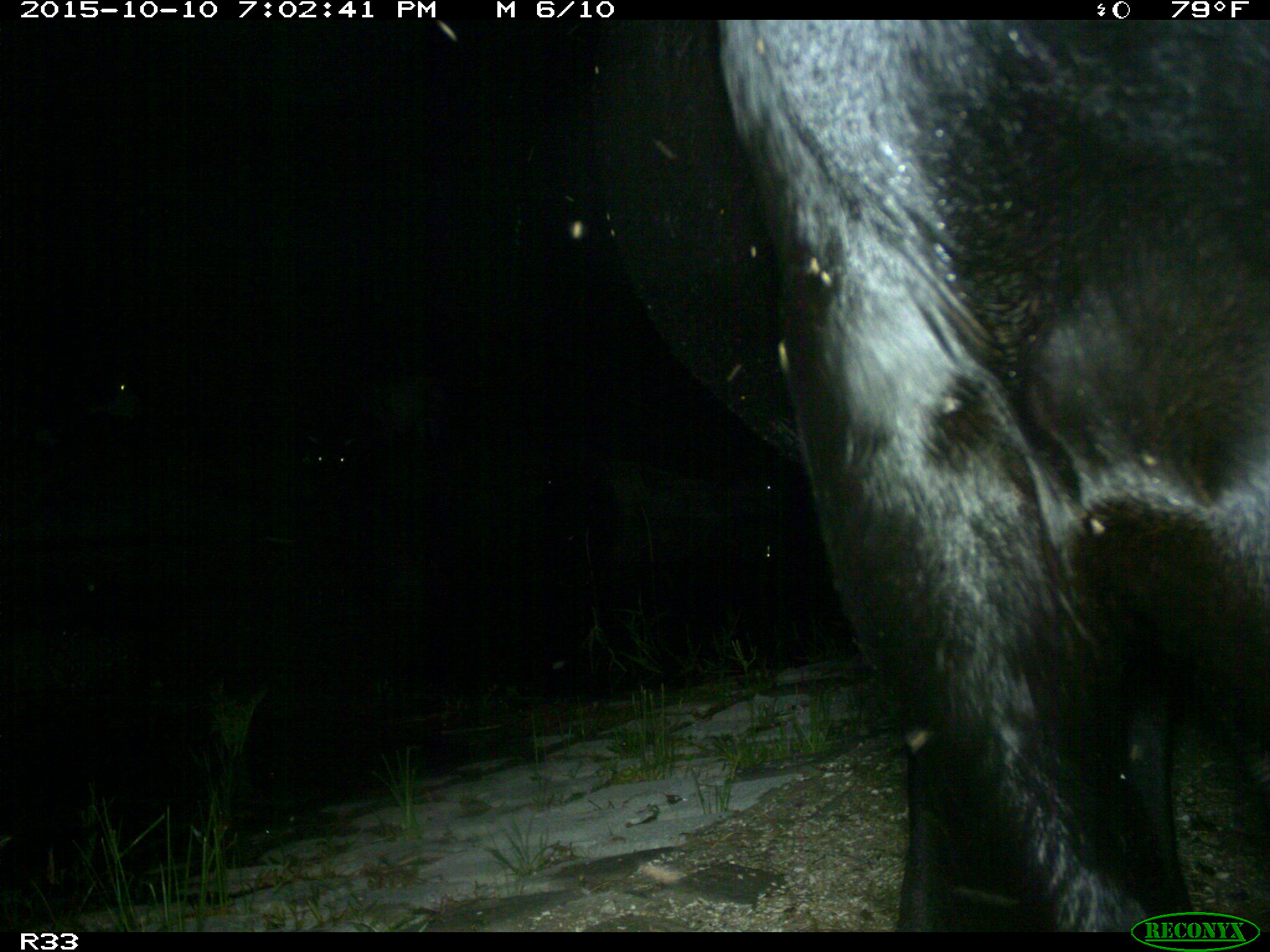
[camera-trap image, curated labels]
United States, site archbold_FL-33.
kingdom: Animalia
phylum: Chordata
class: Mammalia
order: Artiodactyla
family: Bovidae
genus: Bos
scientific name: Bos taurus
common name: domestic cow